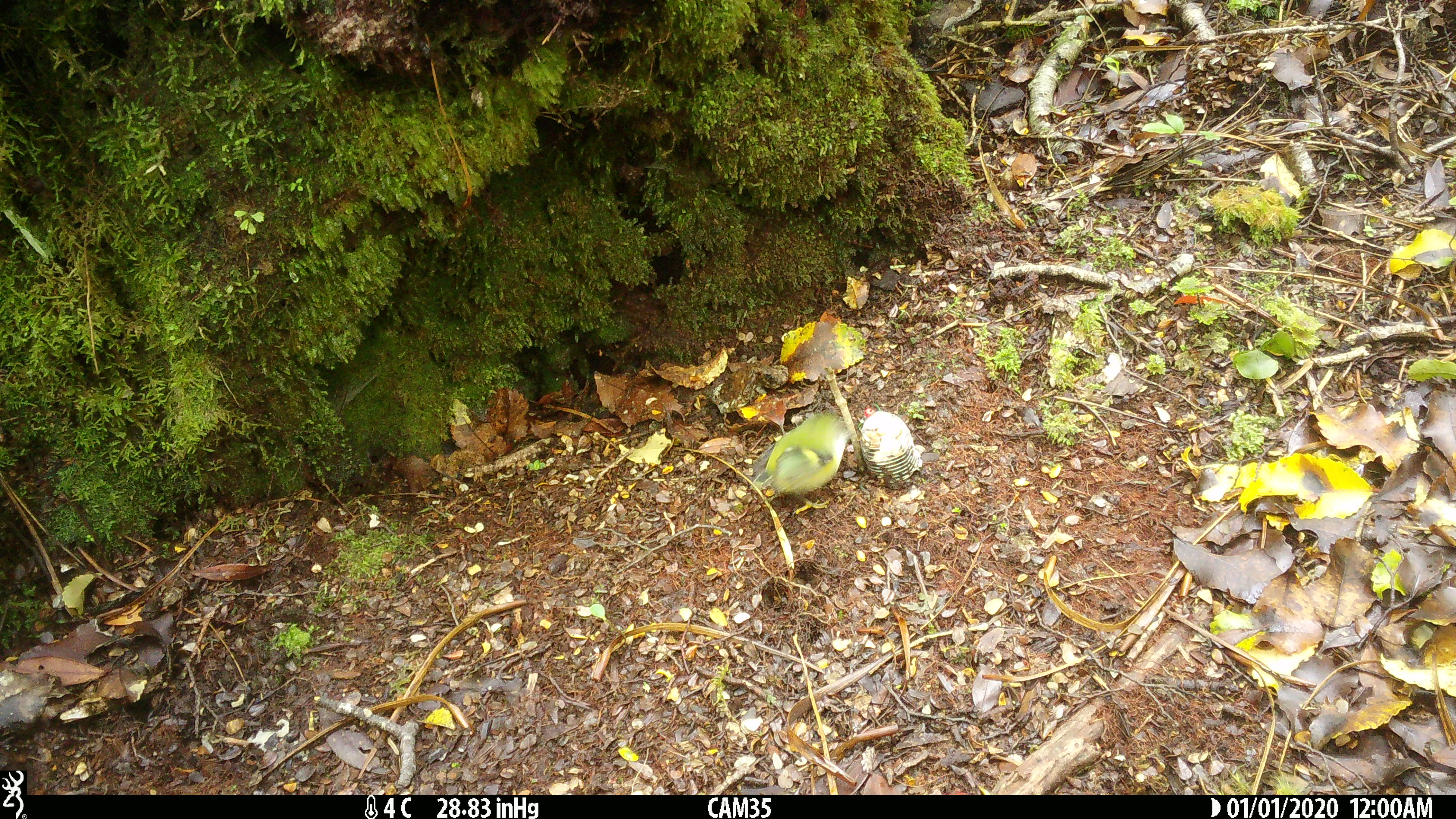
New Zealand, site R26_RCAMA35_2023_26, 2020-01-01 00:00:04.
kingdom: Animalia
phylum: Chordata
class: Aves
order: Passeriformes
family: Acanthisittidae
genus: Acanthisitta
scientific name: Acanthisitta chloris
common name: rifleman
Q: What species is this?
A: Rifleman (Acanthisitta chloris).